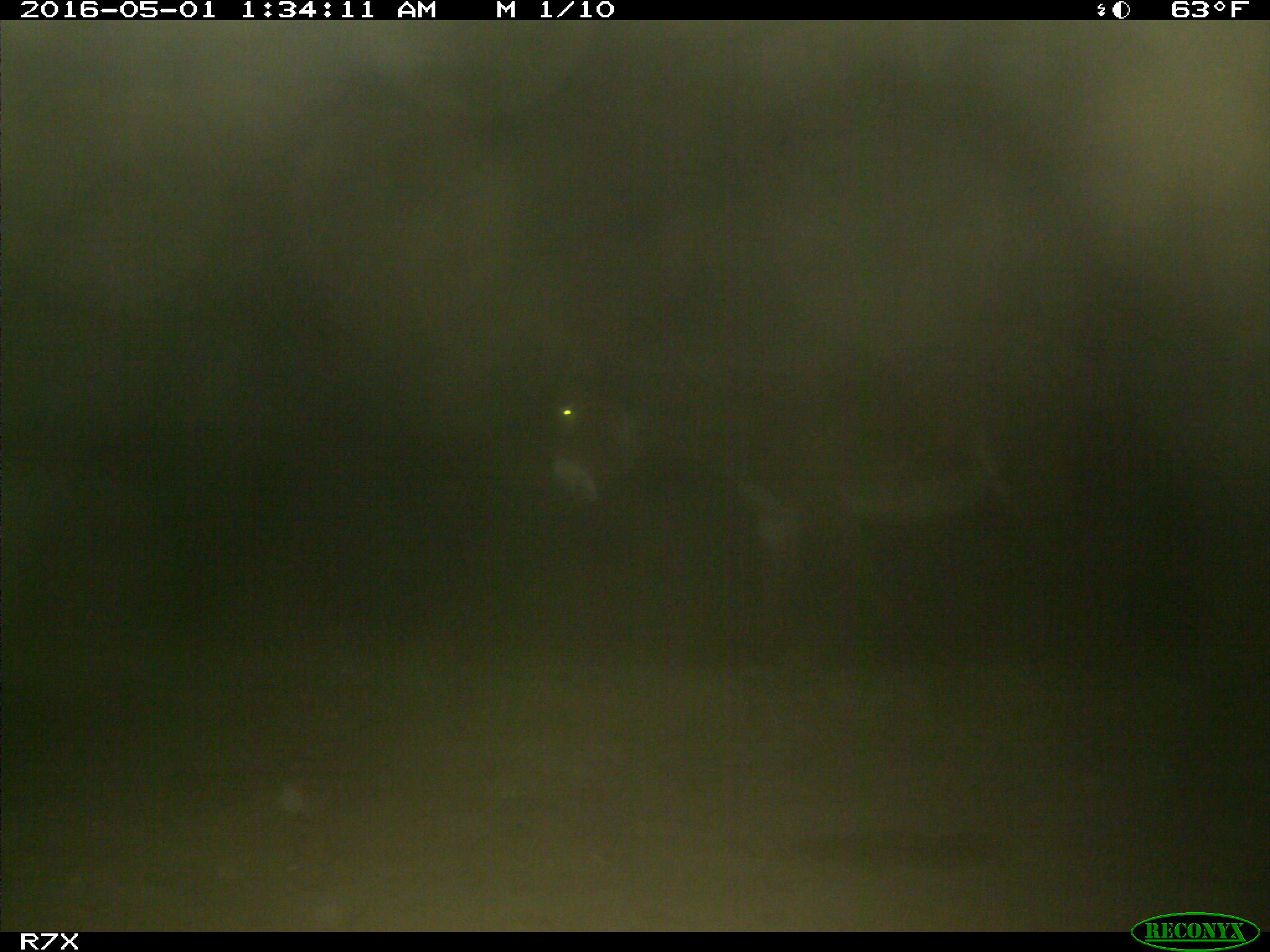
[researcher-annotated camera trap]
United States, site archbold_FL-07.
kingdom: Animalia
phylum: Chordata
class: Mammalia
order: Artiodactyla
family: Bovidae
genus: Bos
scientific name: Bos taurus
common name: domestic cow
Bos taurus (domestic cow).